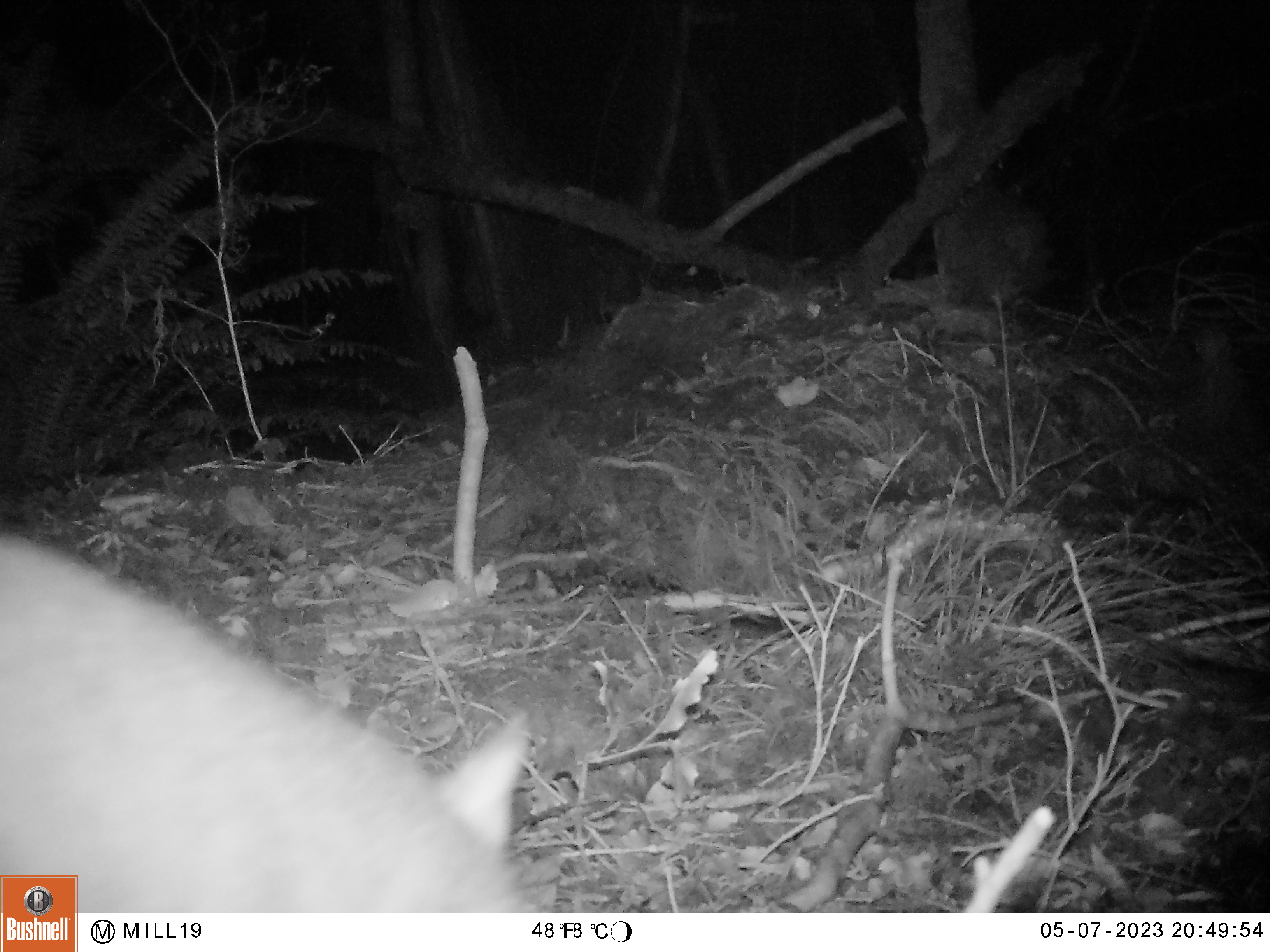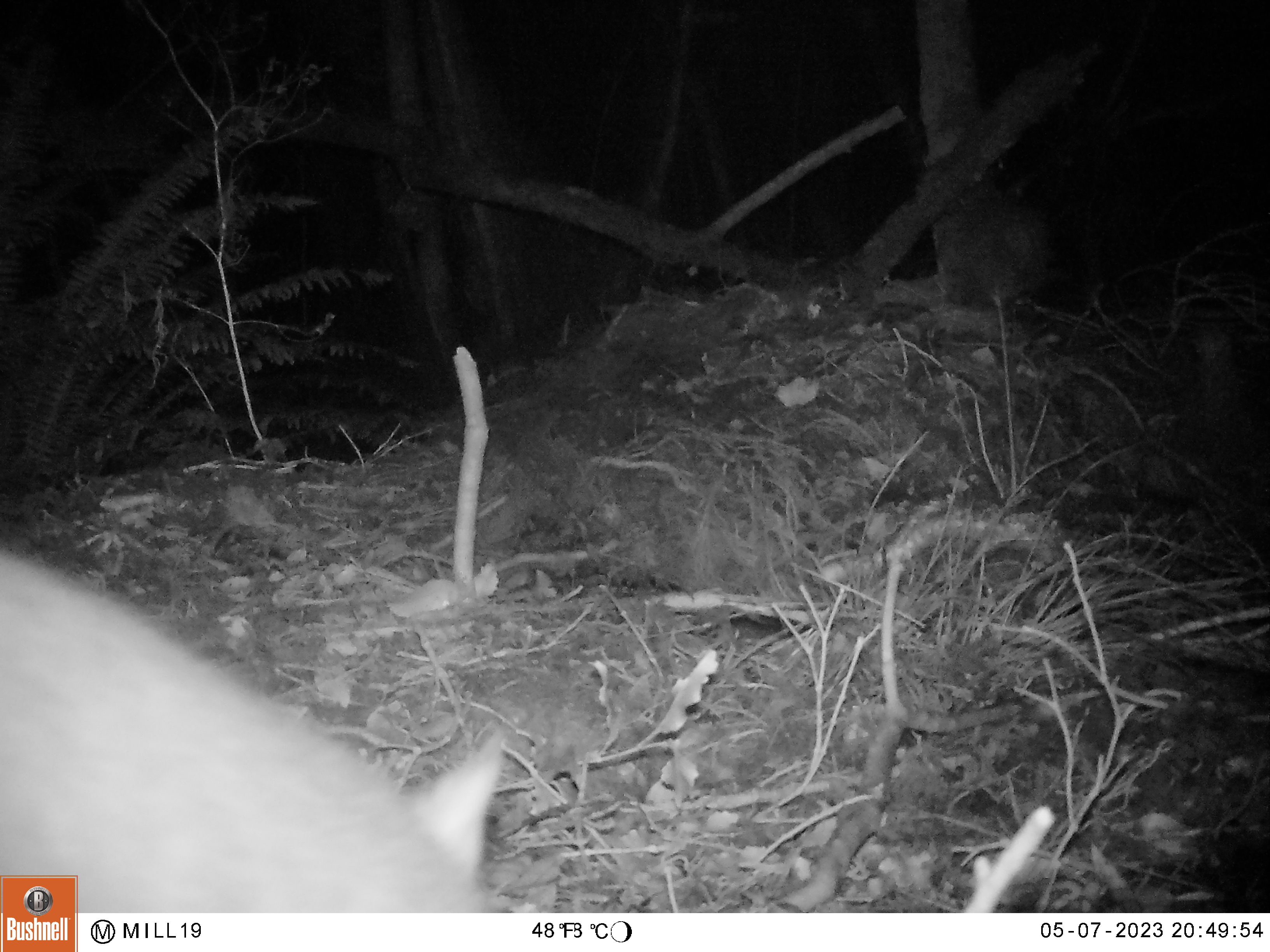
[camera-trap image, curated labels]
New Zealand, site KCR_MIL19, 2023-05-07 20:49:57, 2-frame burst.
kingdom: Animalia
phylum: Chordata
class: Mammalia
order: Diprotodontia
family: Phalangeridae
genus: Trichosurus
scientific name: Trichosurus vulpecula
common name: common brushtail possum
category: possum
Possum (common brushtail possum) (Trichosurus vulpecula).